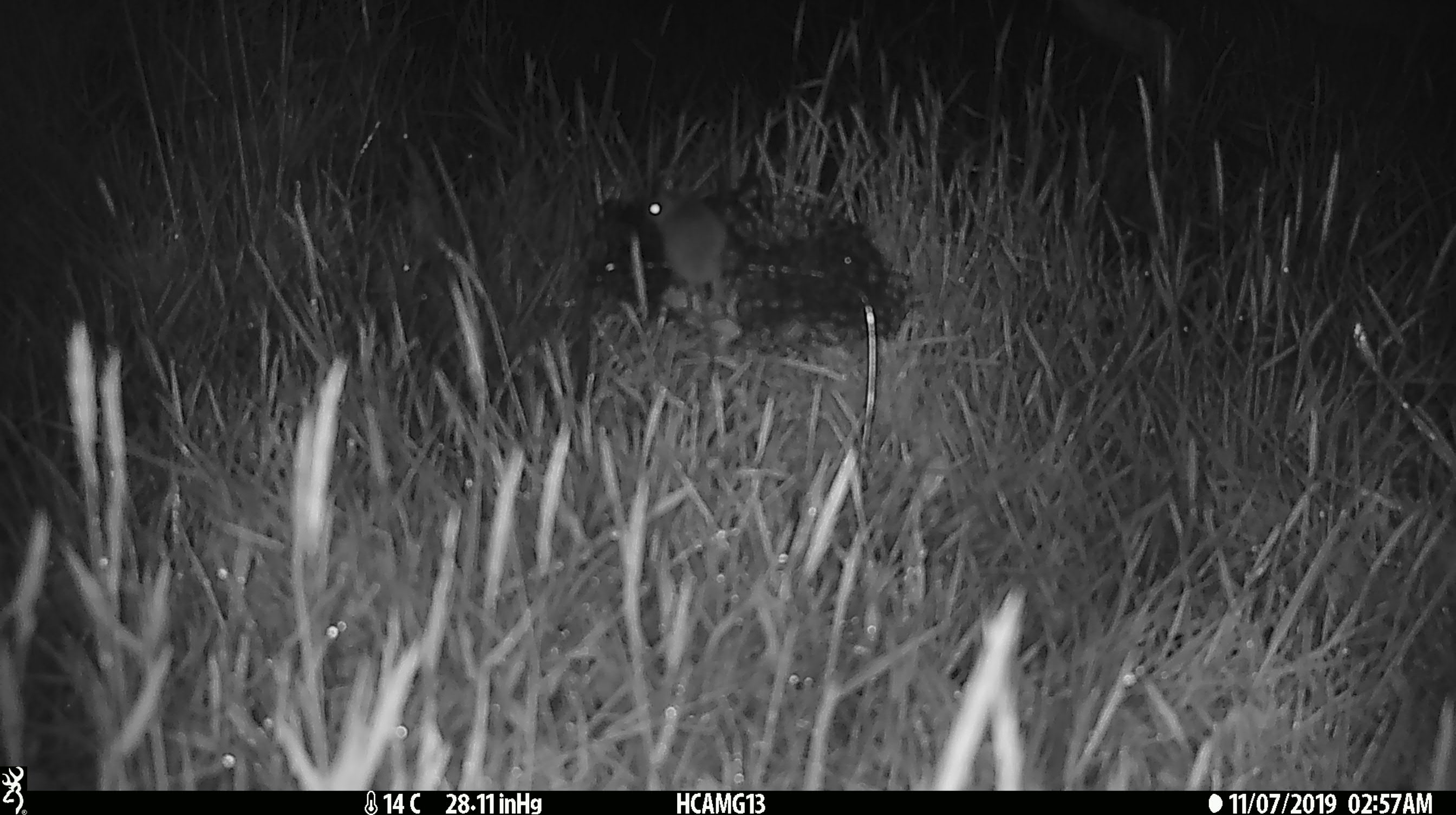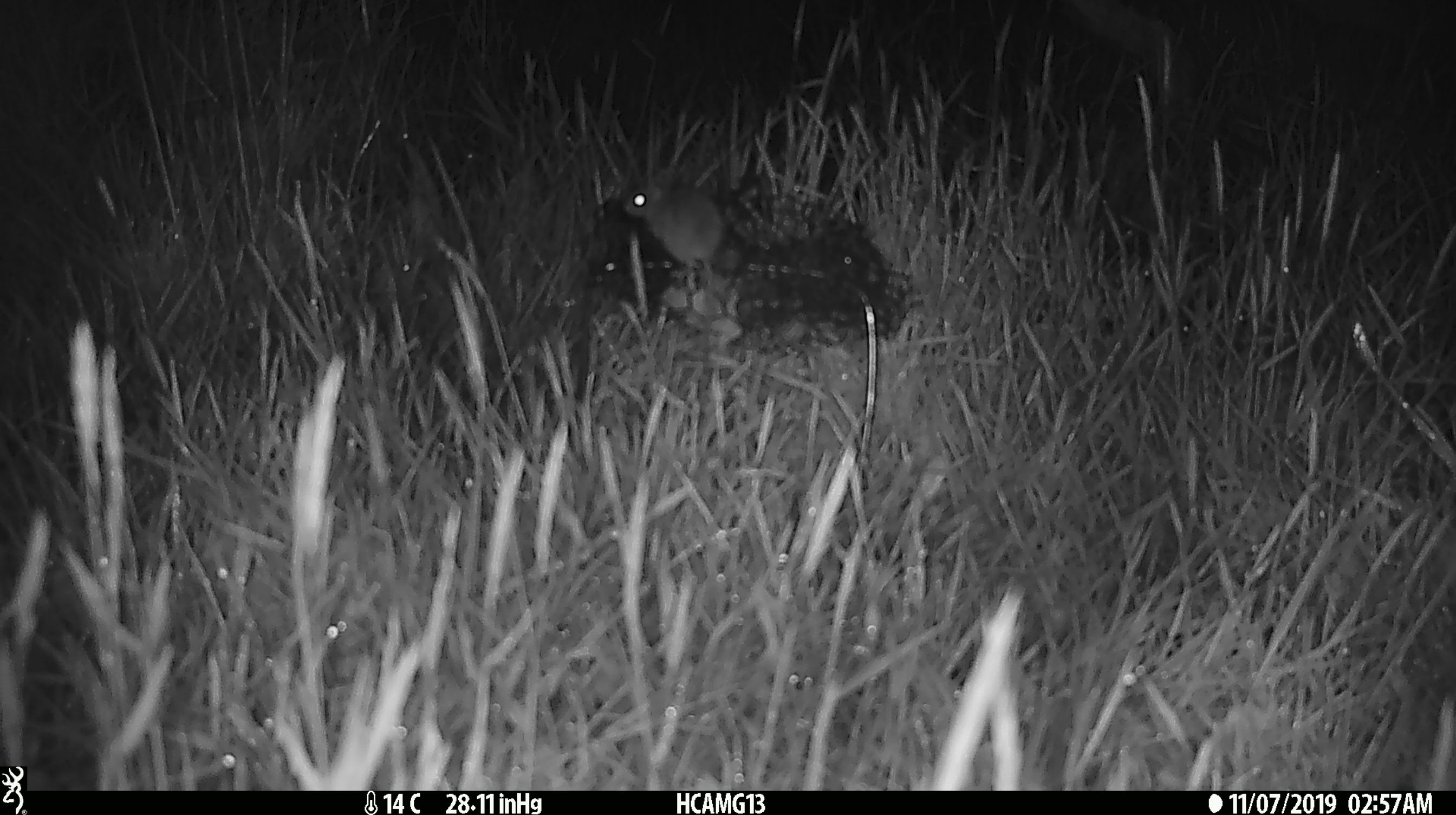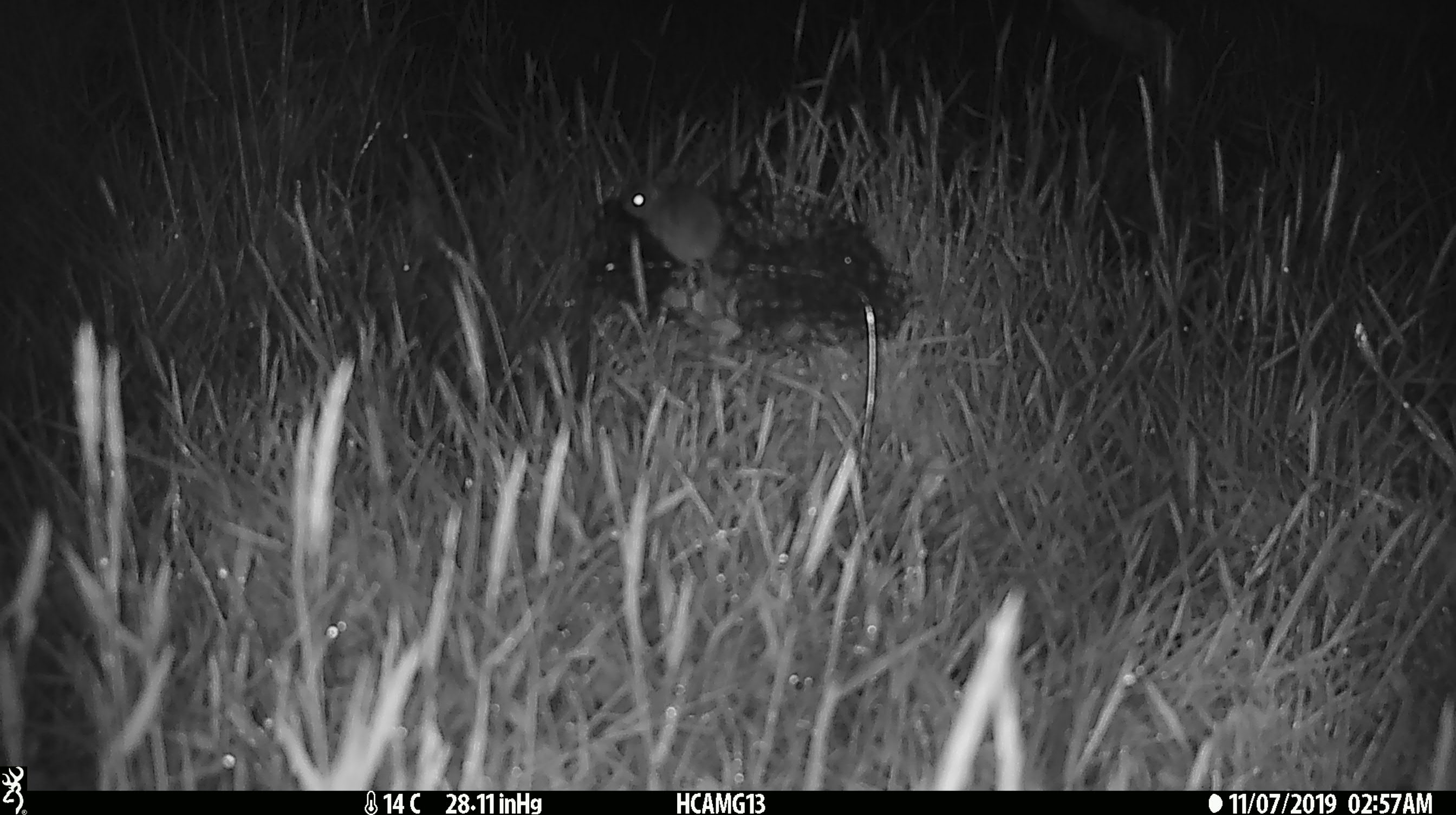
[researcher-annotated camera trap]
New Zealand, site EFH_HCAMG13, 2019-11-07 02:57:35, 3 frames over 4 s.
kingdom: Animalia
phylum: Chordata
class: Mammalia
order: Rodentia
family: Muridae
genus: Mus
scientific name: Mus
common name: mouse